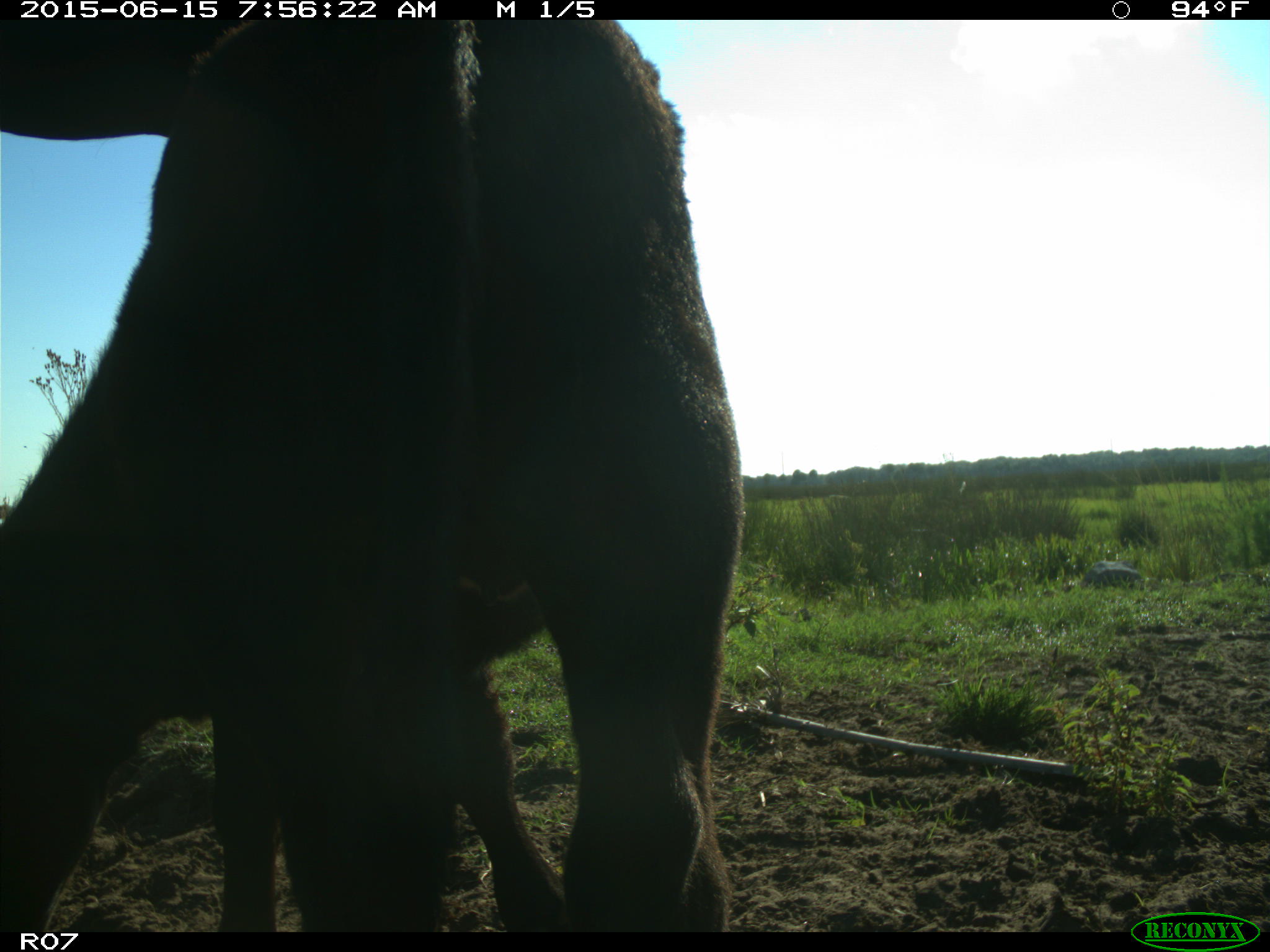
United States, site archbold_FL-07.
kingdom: Animalia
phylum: Chordata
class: Mammalia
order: Artiodactyla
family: Bovidae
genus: Bos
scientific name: Bos taurus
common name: domestic cow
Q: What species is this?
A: Bos taurus (domestic cow).